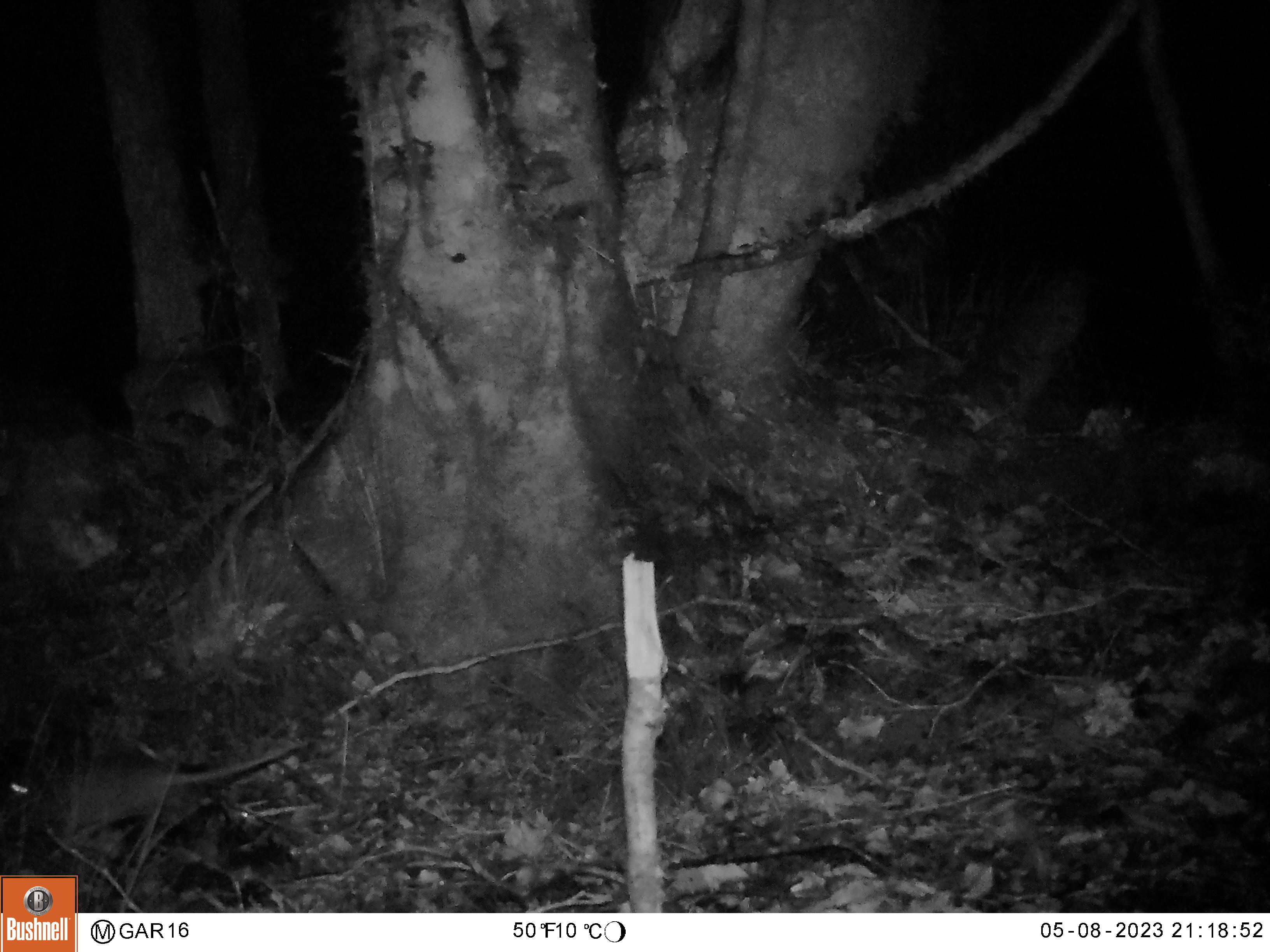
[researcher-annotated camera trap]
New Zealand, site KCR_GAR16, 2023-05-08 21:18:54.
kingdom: Animalia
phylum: Chordata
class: Mammalia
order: Rodentia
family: Muridae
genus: Rattus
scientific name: Rattus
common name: rat